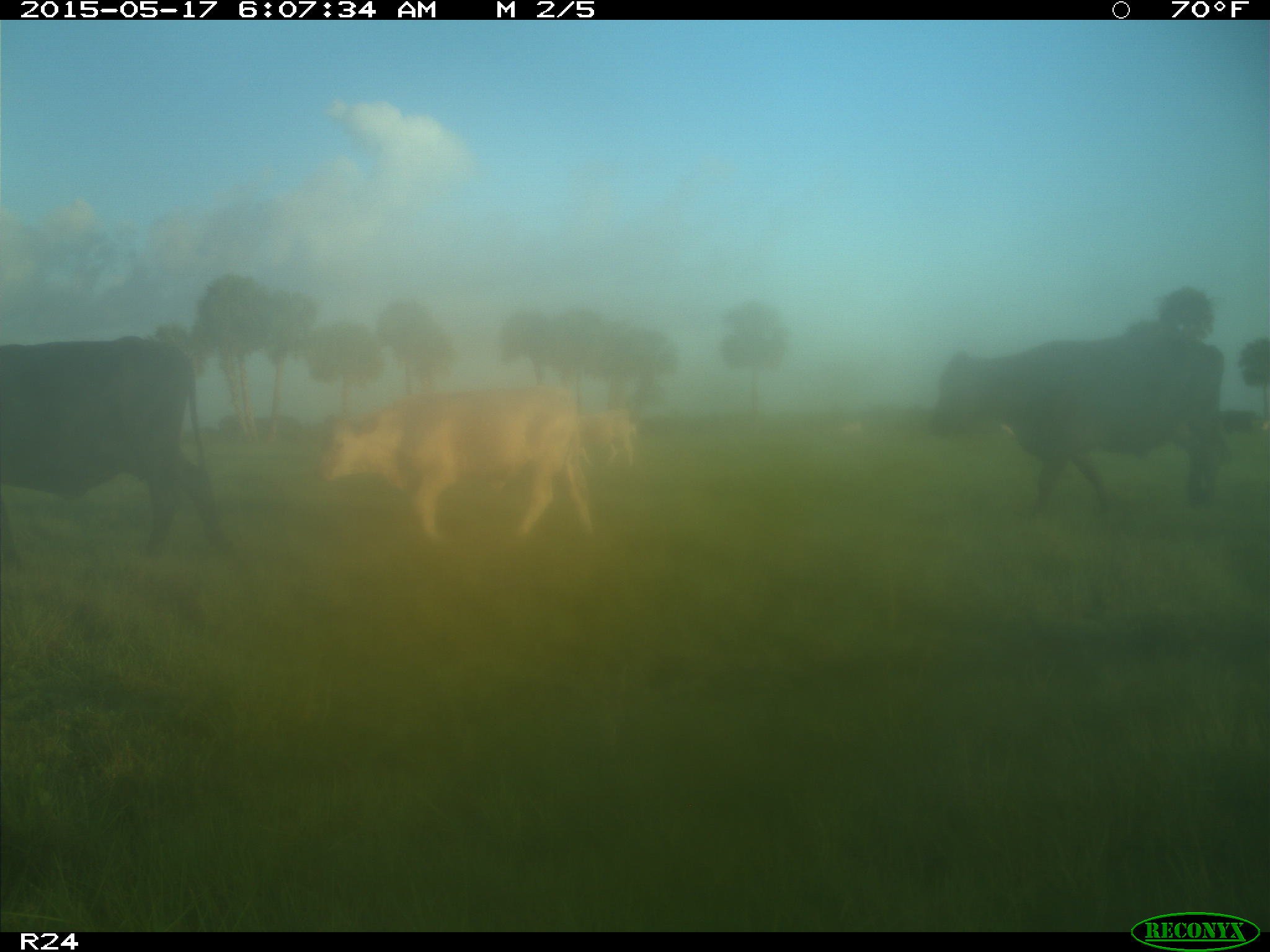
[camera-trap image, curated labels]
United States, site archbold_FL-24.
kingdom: Animalia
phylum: Chordata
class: Mammalia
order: Artiodactyla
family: Bovidae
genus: Bos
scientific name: Bos taurus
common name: domestic cow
Bos taurus (domestic cow).